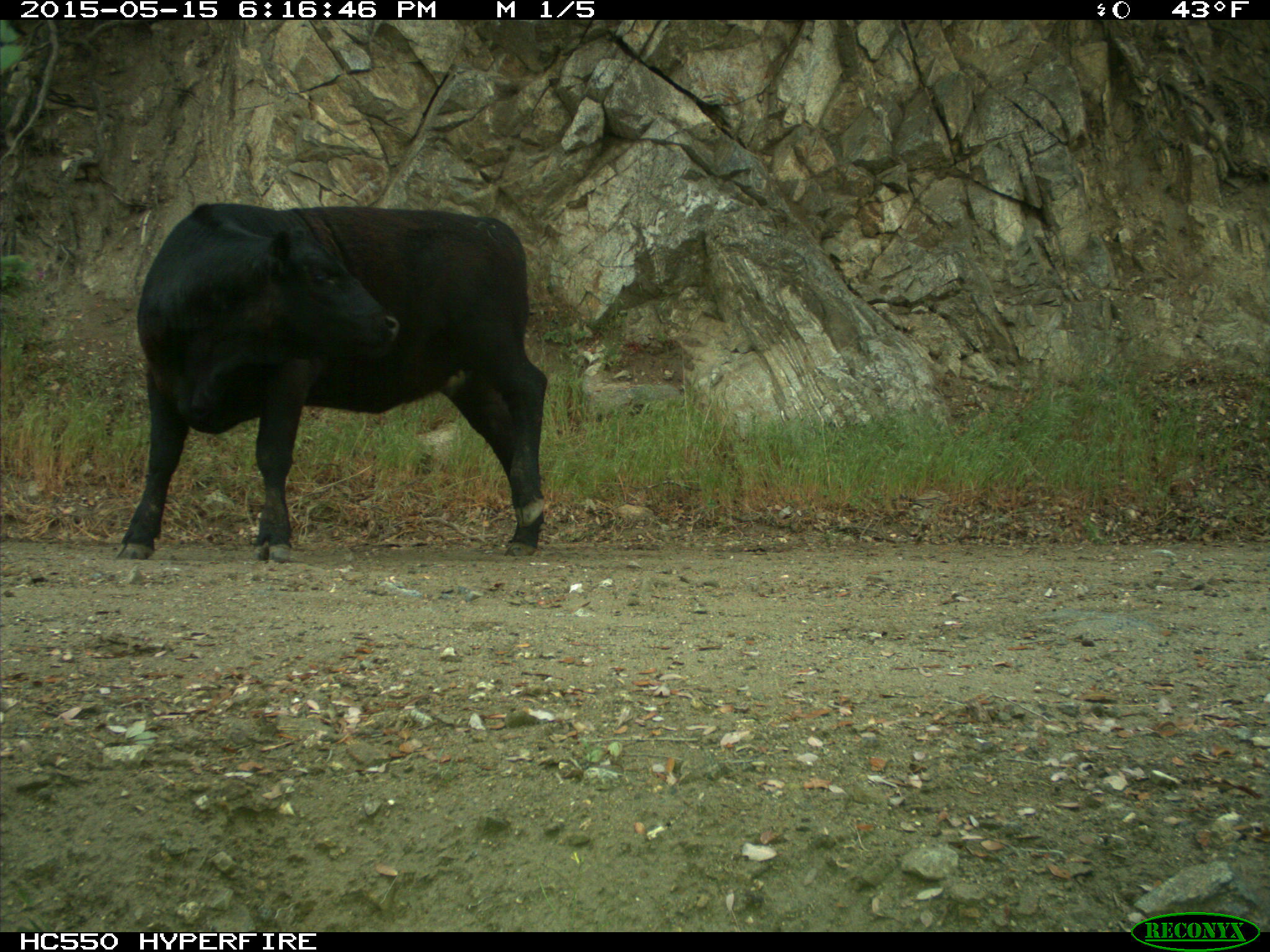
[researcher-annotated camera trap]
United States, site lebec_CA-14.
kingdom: Animalia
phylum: Chordata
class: Mammalia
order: Artiodactyla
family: Bovidae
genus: Bos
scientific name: Bos taurus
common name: domestic cow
Bos taurus (domestic cow).